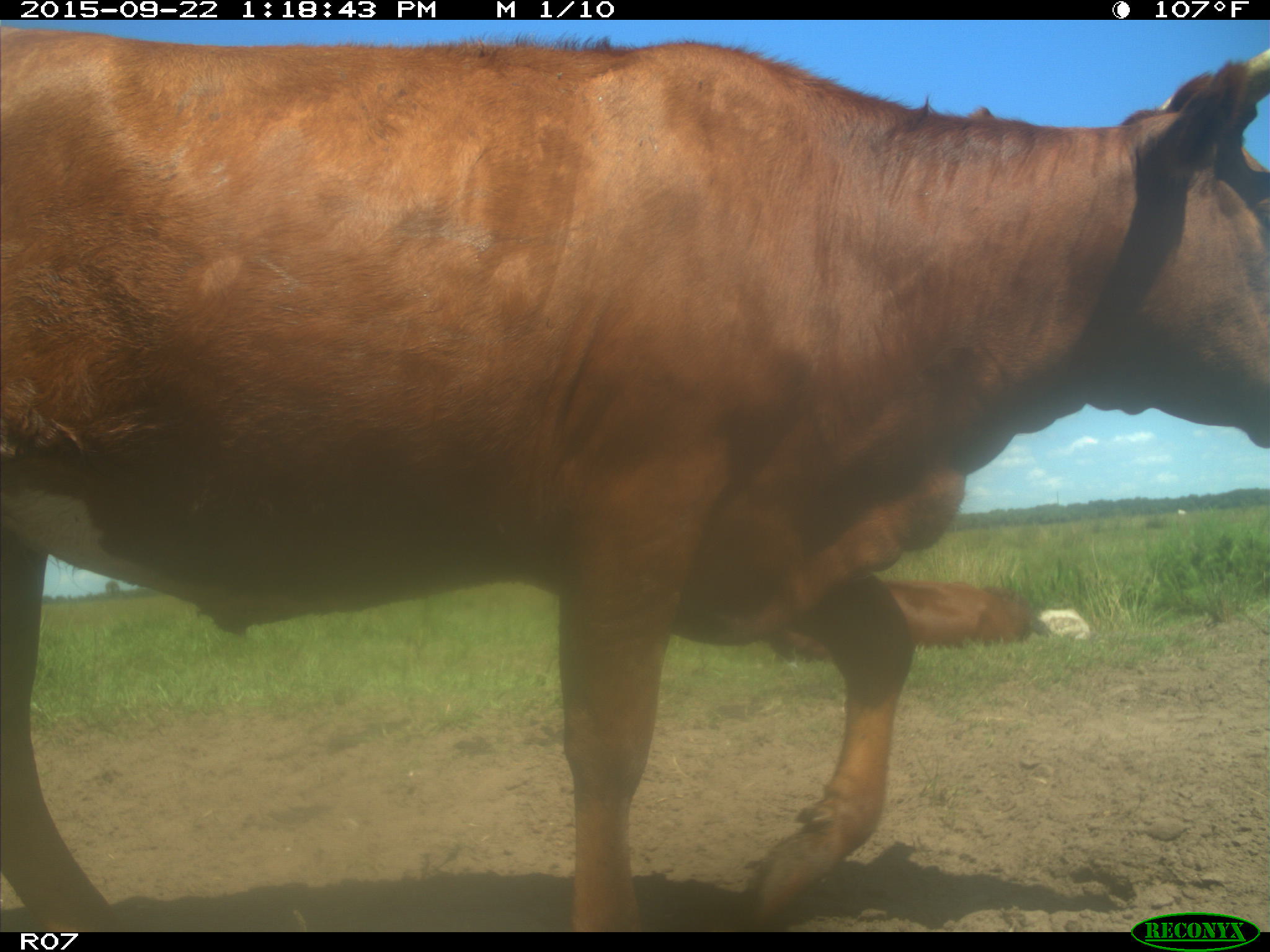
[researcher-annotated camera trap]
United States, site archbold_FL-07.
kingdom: Animalia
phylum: Chordata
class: Mammalia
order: Artiodactyla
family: Bovidae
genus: Bos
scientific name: Bos taurus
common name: domestic cow